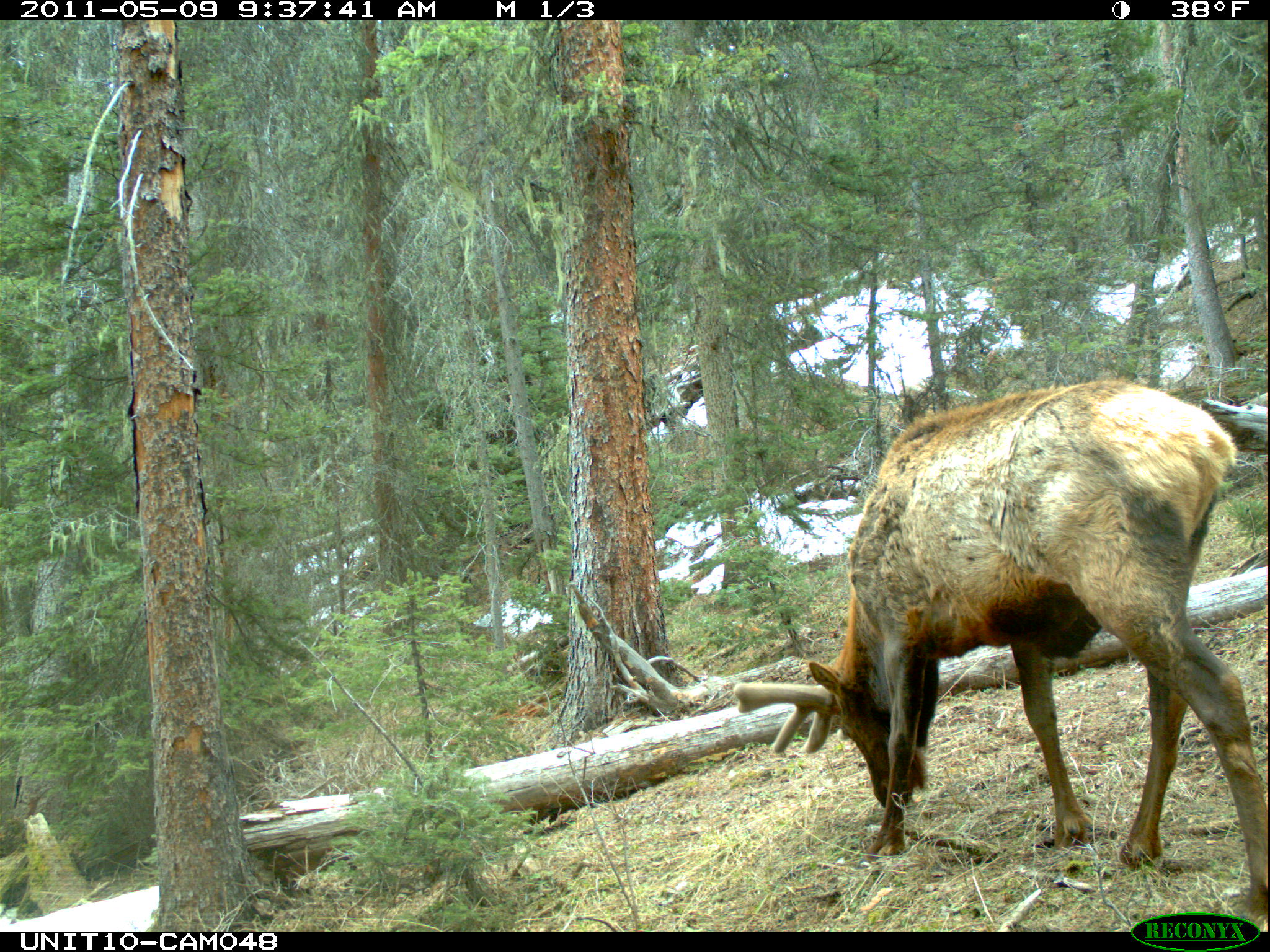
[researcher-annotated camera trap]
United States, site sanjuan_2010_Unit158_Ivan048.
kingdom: Animalia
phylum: Chordata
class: Mammalia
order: Artiodactyla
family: Cervidae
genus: Cervus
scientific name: Cervus elaphus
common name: red deer